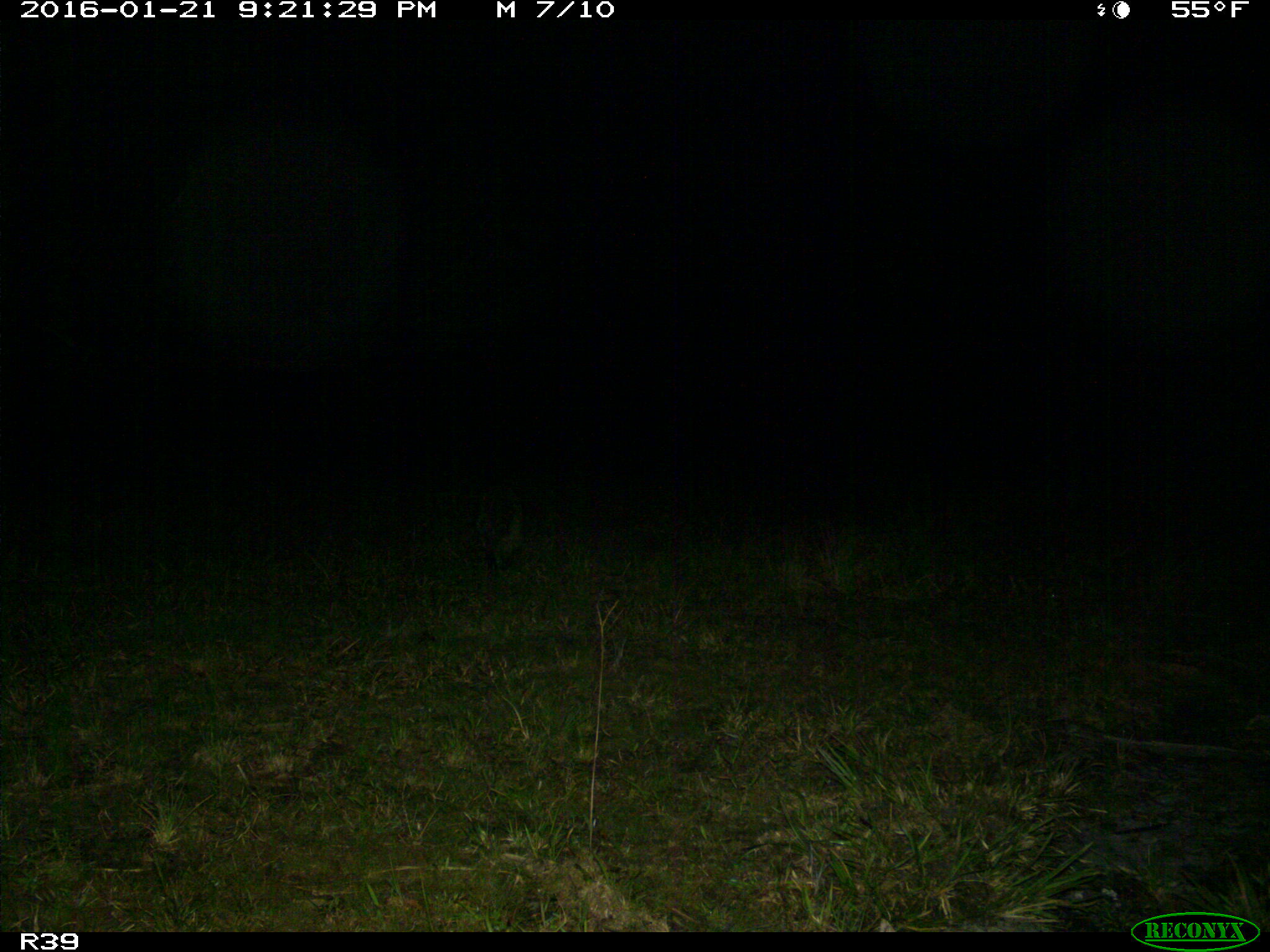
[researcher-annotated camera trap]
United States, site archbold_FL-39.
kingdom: Animalia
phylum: Chordata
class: Mammalia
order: Carnivora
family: Procyonidae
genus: Procyon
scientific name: Procyon lotor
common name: common raccoon